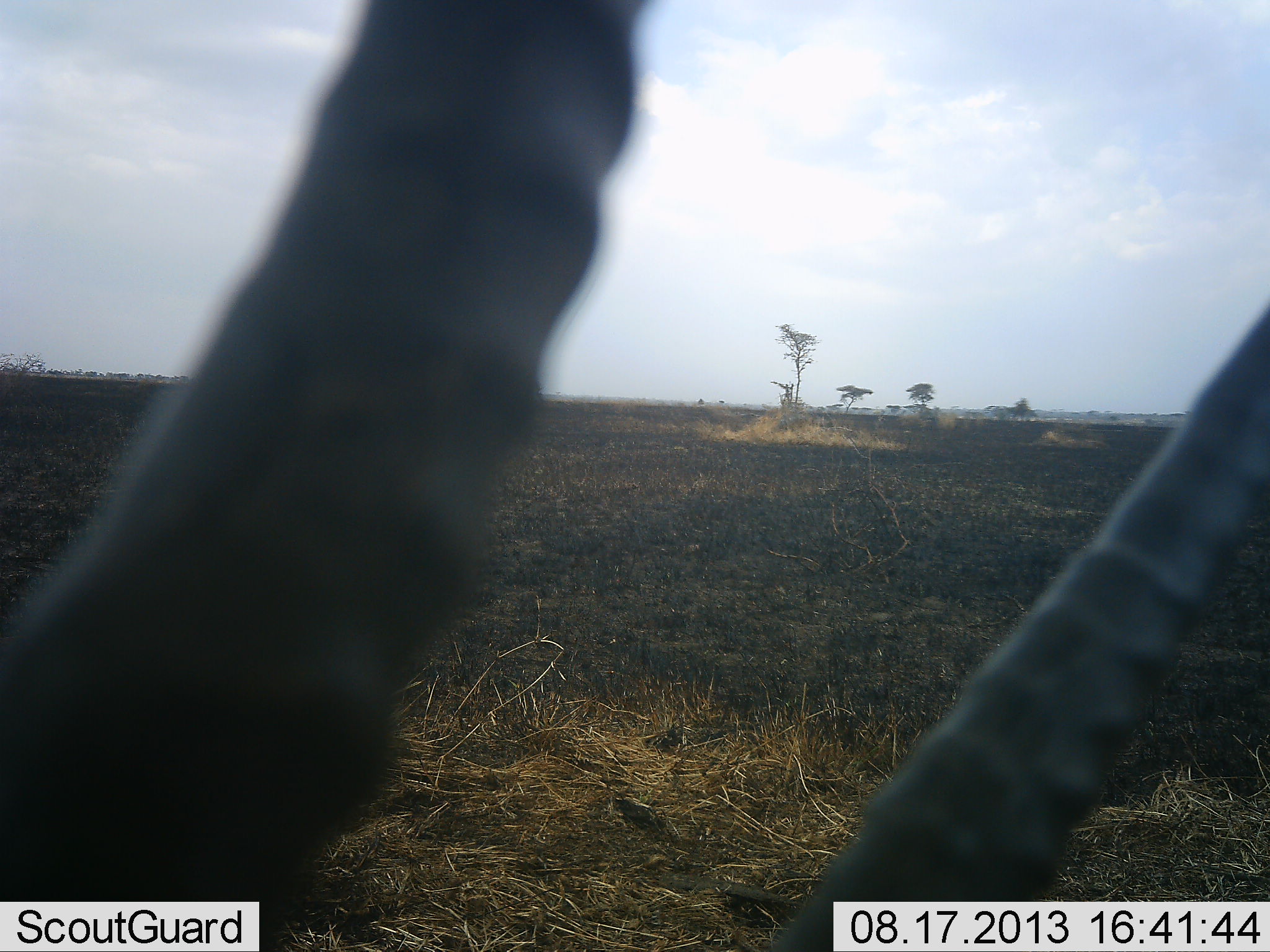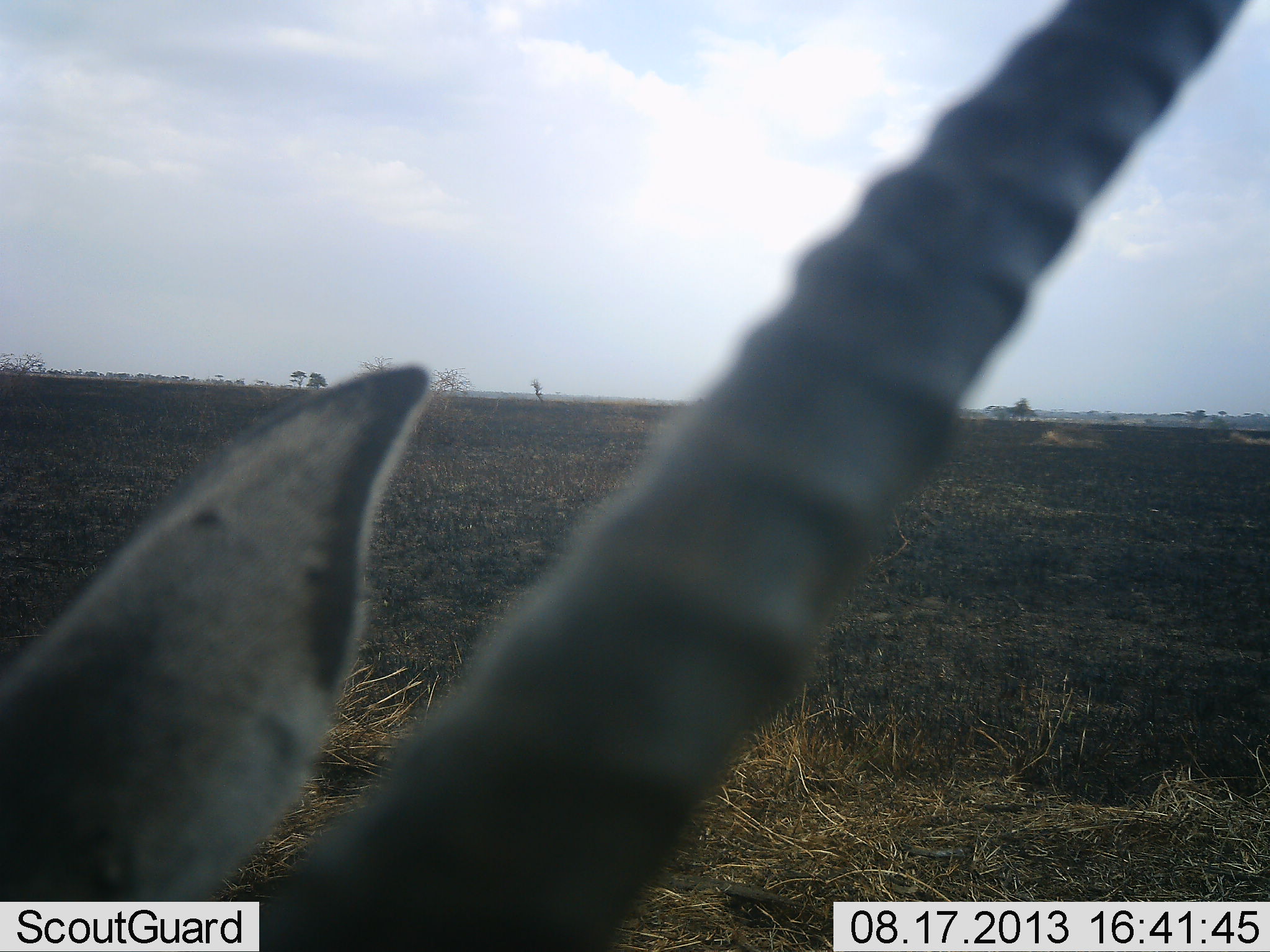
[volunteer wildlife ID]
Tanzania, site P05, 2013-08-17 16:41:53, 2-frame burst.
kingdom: Animalia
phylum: Chordata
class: Mammalia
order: Artiodactyla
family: Bovidae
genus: Eudorcas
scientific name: Eudorcas thomsonii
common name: thomson's gazelle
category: gazellethomsons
Gazellethomsons (thomson's gazelle) (Eudorcas thomsonii), count 1. Behavior (volunteer vote fractions): standing 65%, resting 12%, moving 12%, interacting 12%. Young present (vote fraction): 0%. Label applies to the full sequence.